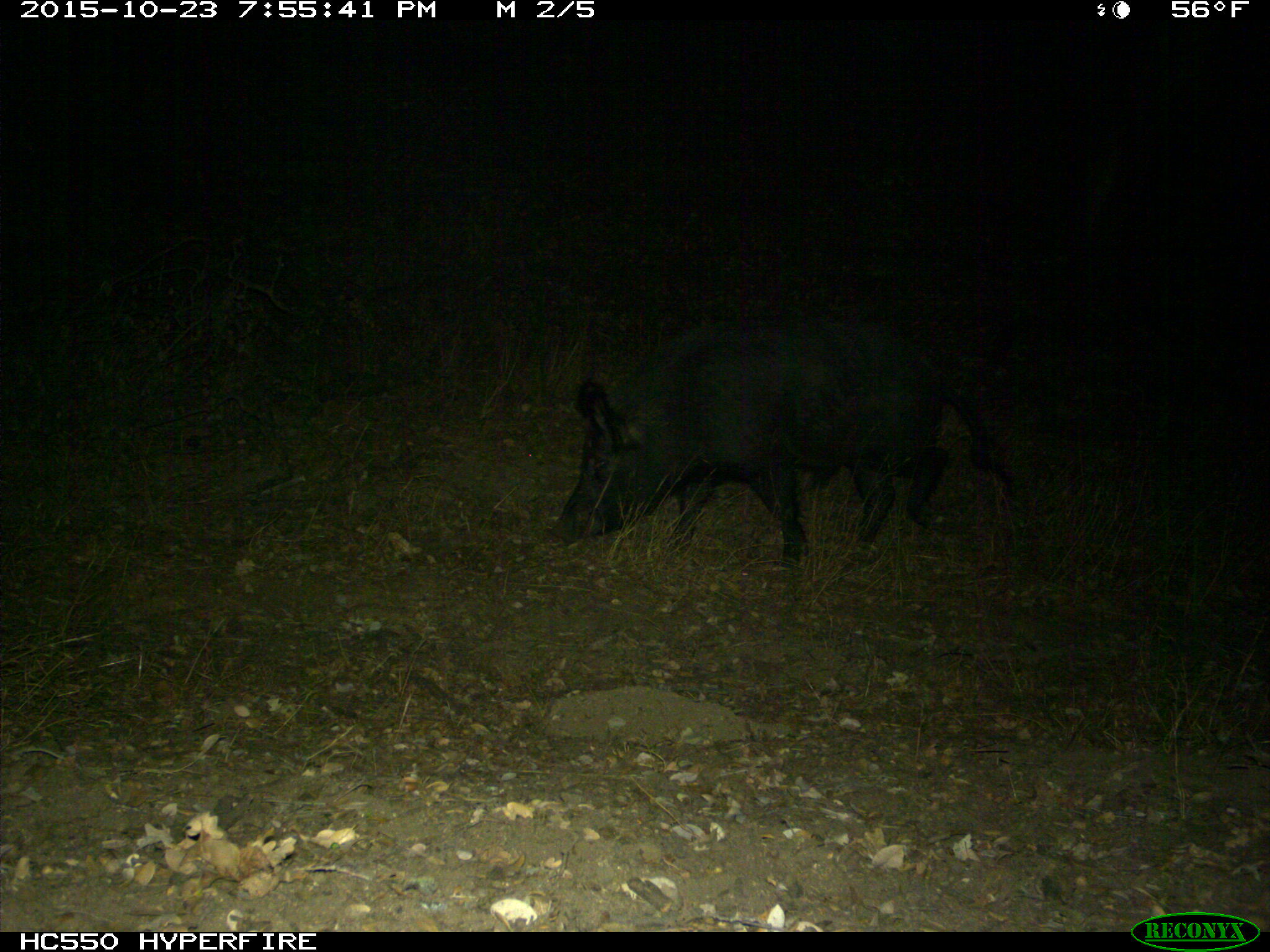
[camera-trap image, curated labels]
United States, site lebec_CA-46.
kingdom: Animalia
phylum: Chordata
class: Mammalia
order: Artiodactyla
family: Suidae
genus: Sus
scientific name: Sus scrofa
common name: wild boar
Sus scrofa (wild boar).